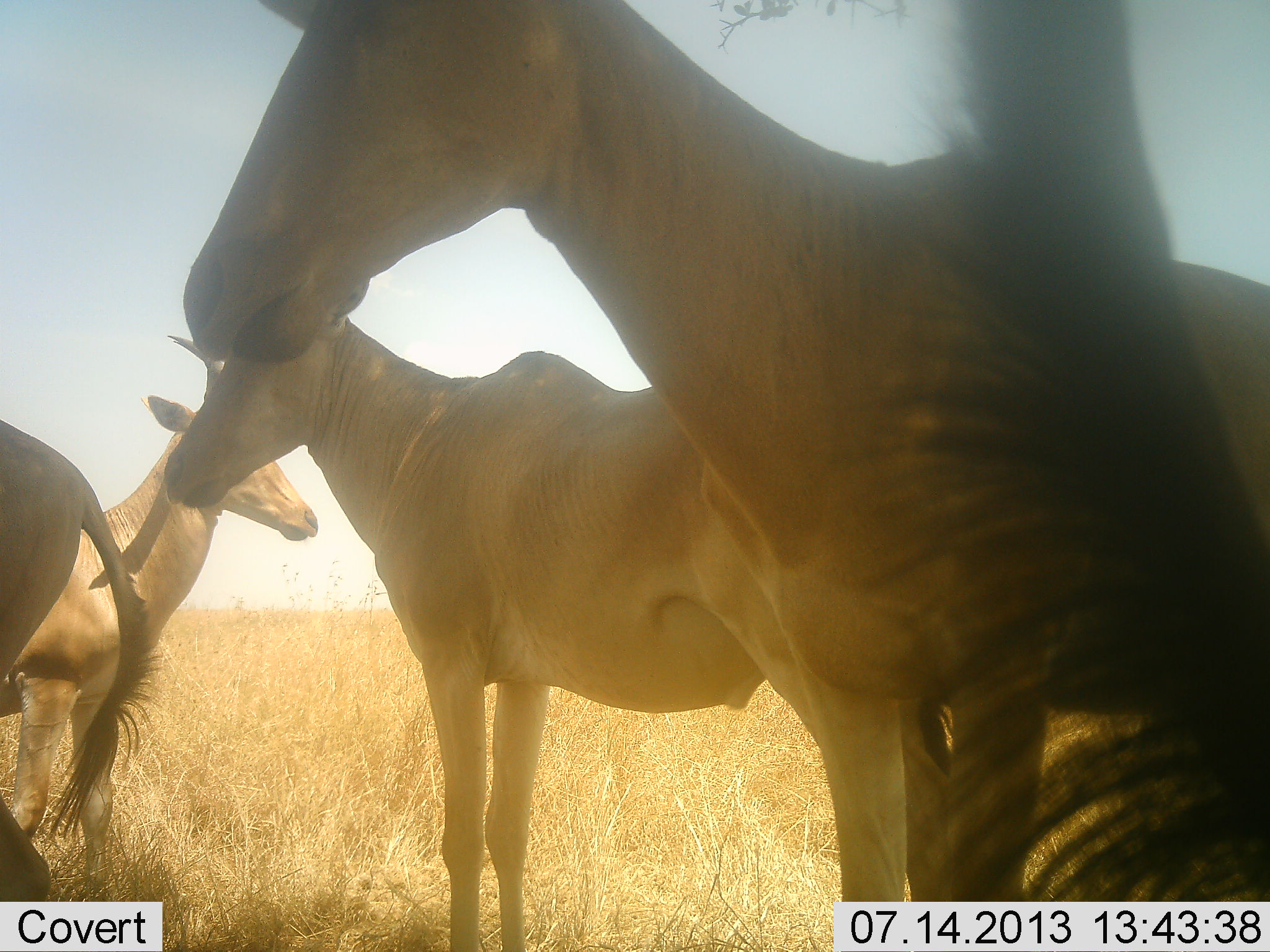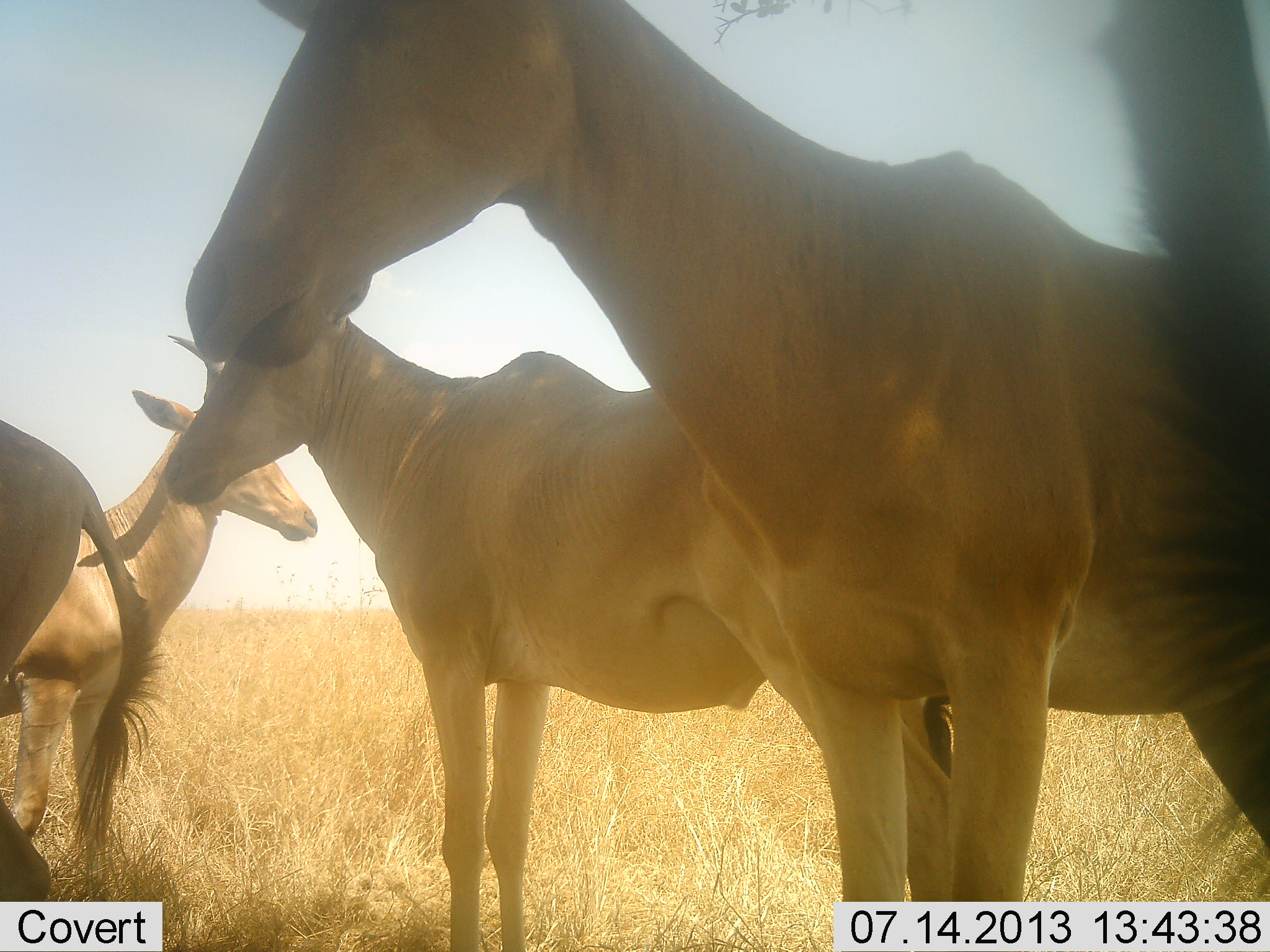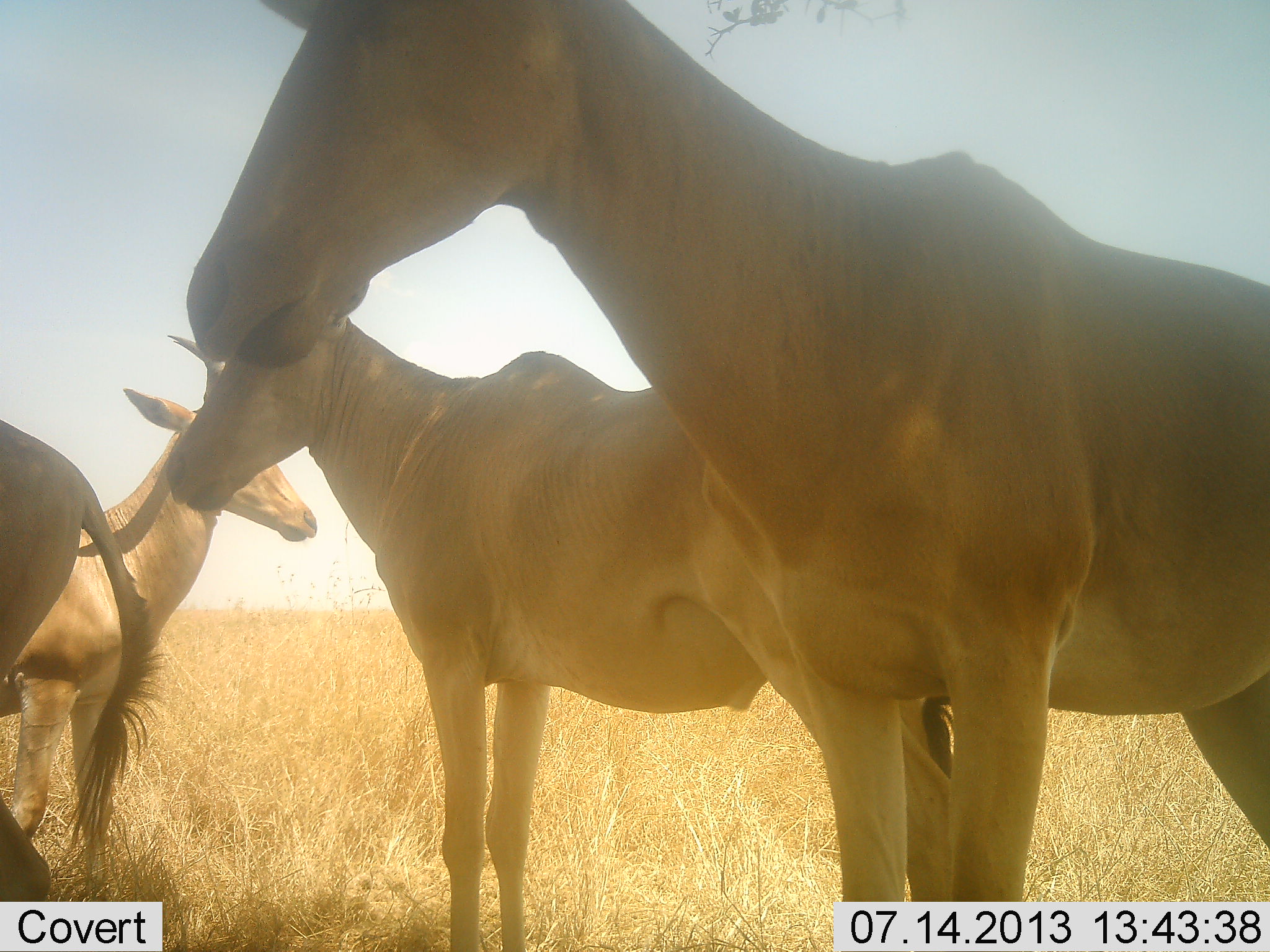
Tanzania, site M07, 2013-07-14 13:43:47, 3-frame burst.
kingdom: Animalia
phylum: Chordata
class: Mammalia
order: Artiodactyla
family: Bovidae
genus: Alcelaphus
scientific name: Alcelaphus buselaphus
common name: hartebeest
Hartebeest (Alcelaphus buselaphus), count 5. Behavior (volunteer vote fractions): standing 100%, resting 0%, moving 0%, interacting 0%. Young present (vote fraction): 0%. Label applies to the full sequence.